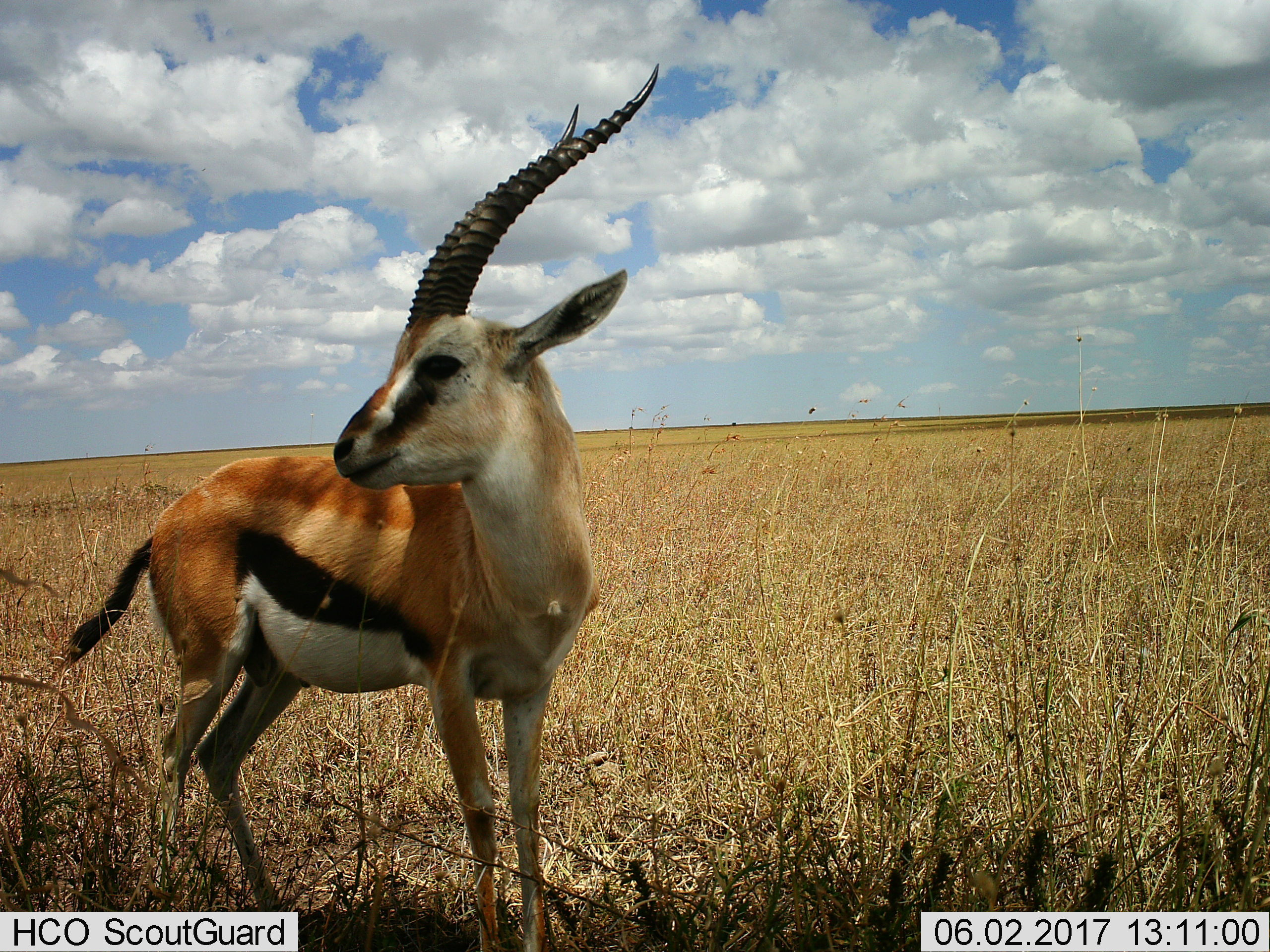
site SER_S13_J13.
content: unidentified animal